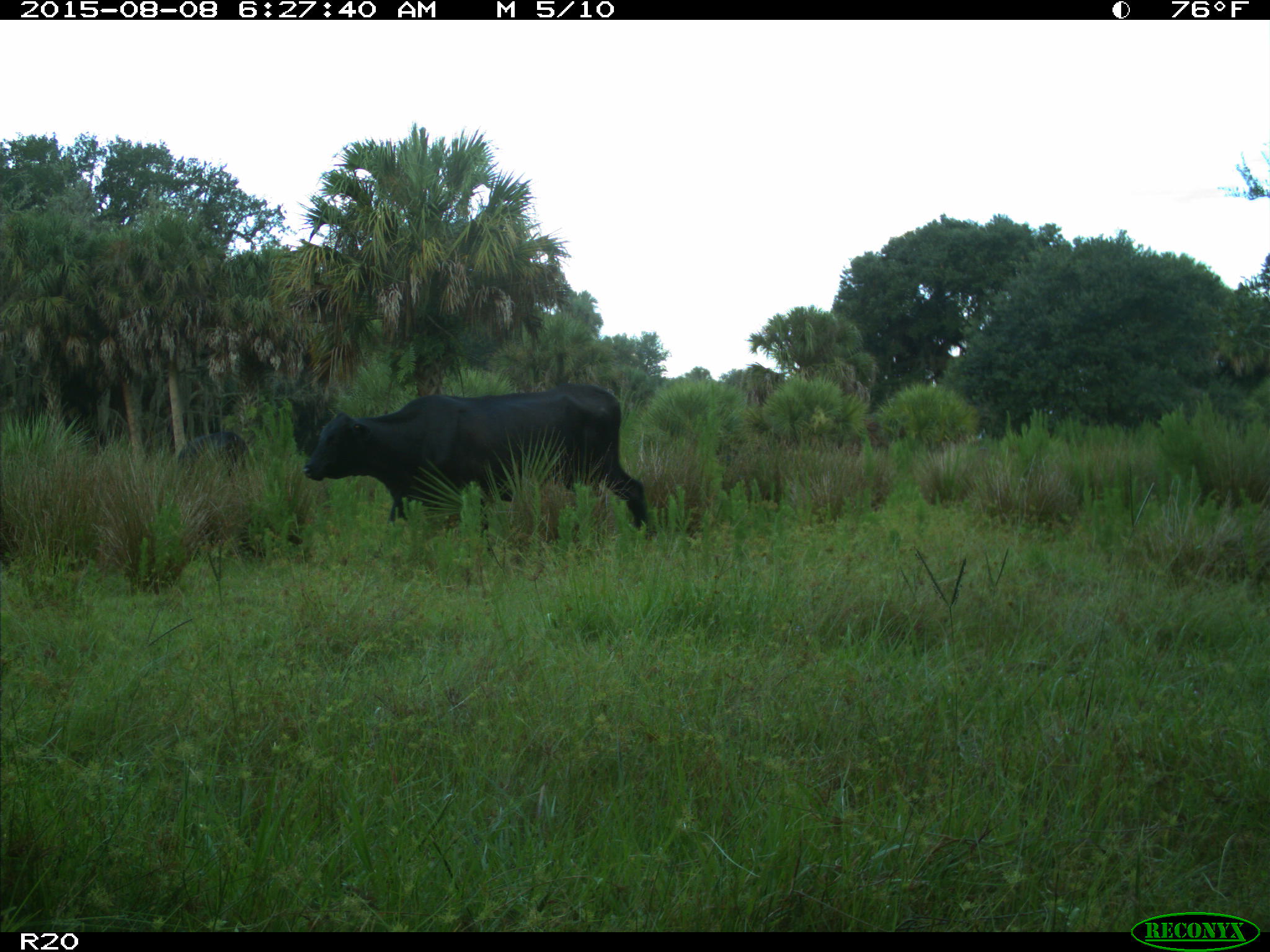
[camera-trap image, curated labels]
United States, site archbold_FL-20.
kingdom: Animalia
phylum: Chordata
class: Mammalia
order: Artiodactyla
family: Bovidae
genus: Bos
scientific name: Bos taurus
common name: domestic cow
Bos taurus (domestic cow).